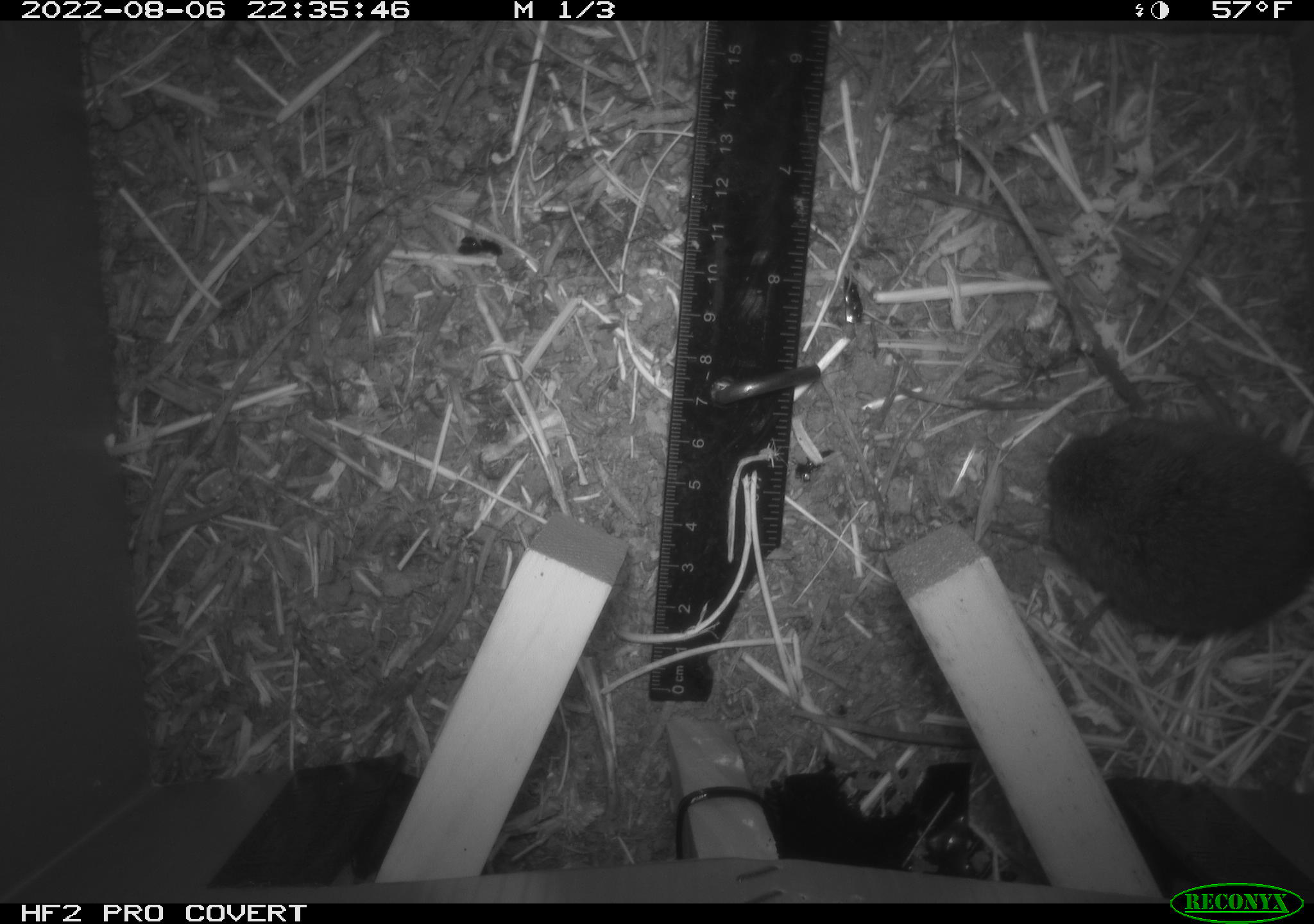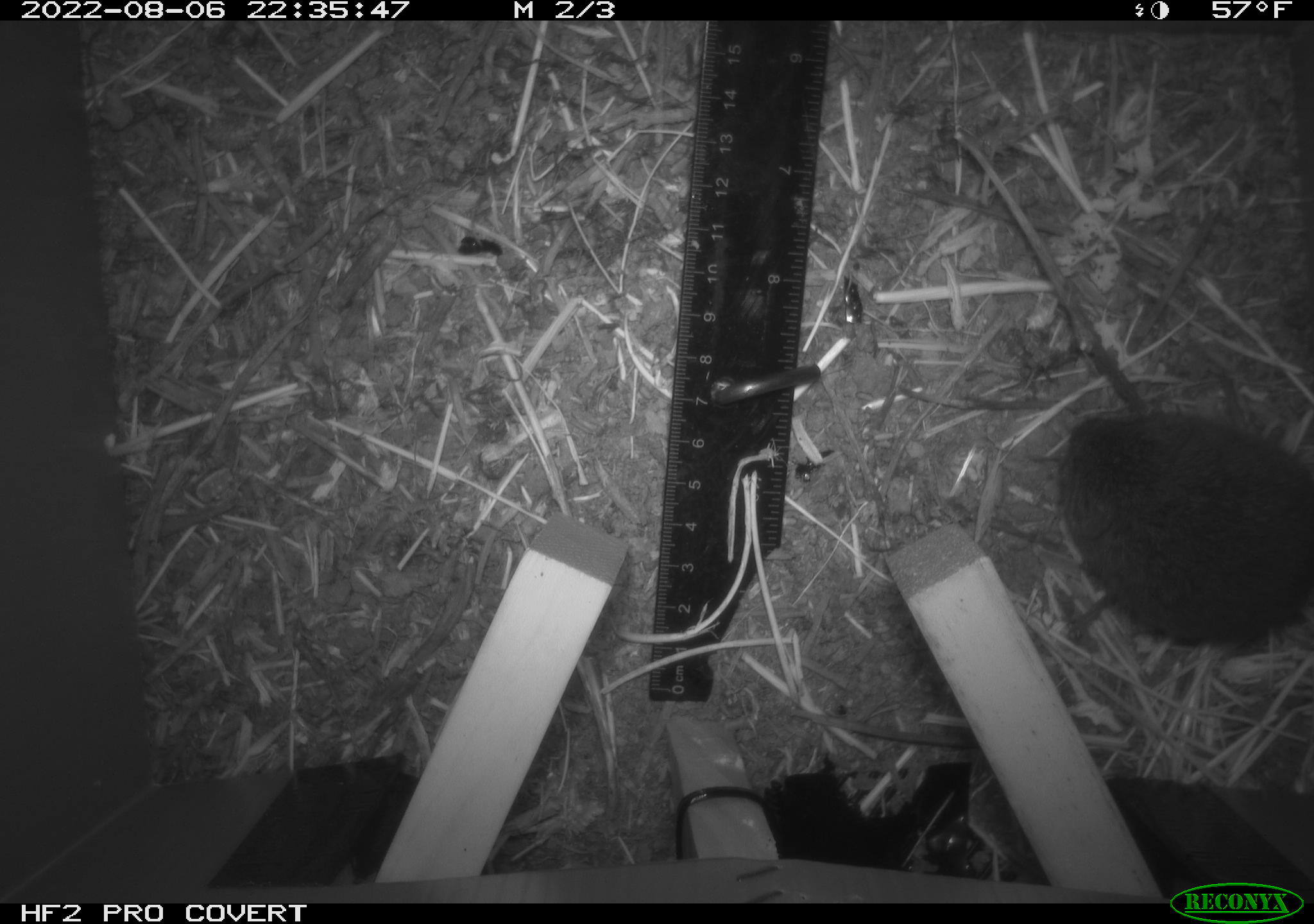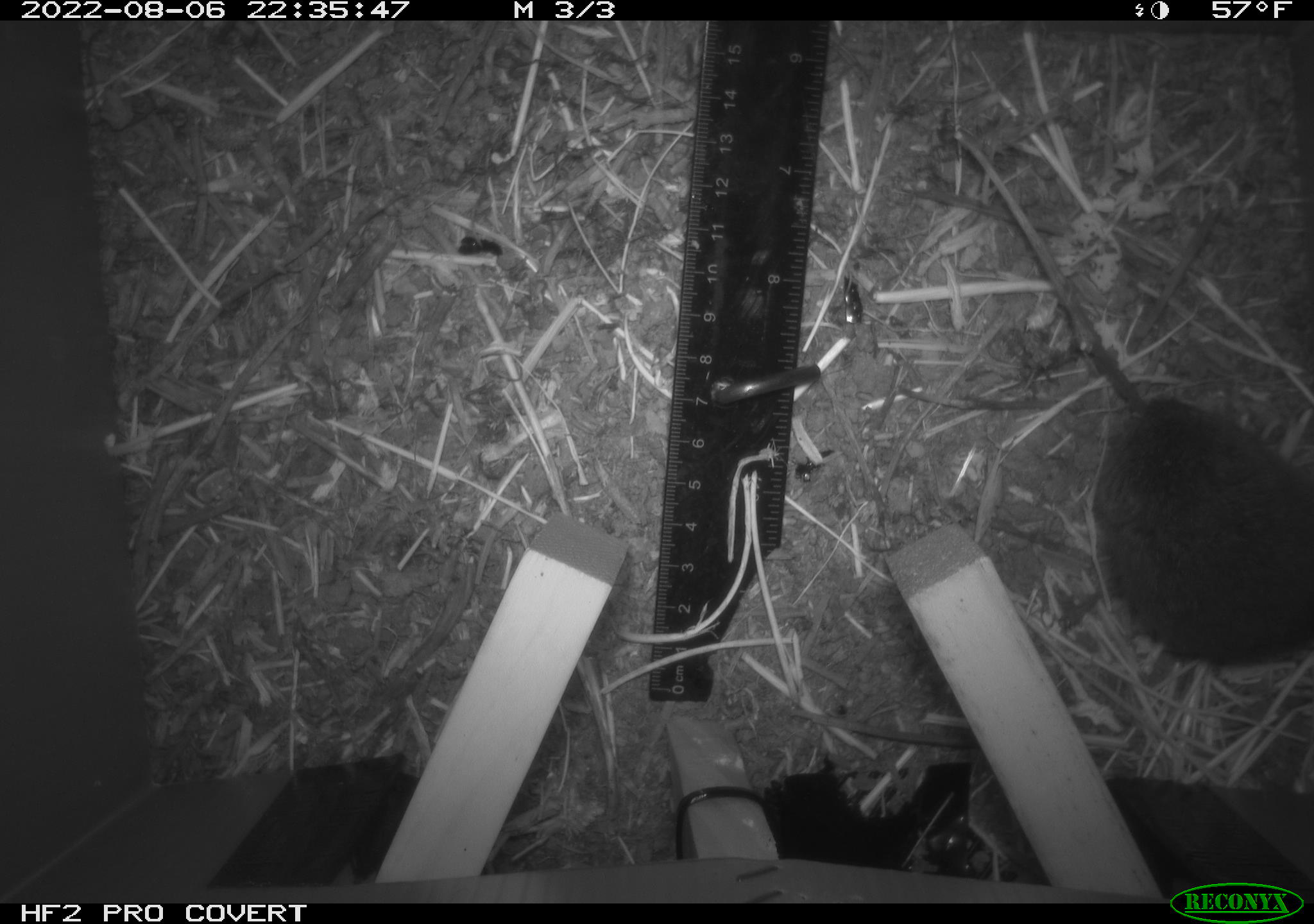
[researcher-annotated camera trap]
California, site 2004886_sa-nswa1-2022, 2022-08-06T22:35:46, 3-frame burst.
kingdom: Animalia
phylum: Chordata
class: Mammalia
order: Rodentia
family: Cricetidae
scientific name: Cricetidae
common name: hamsters, voles, lemmings, and allies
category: cricetidae family